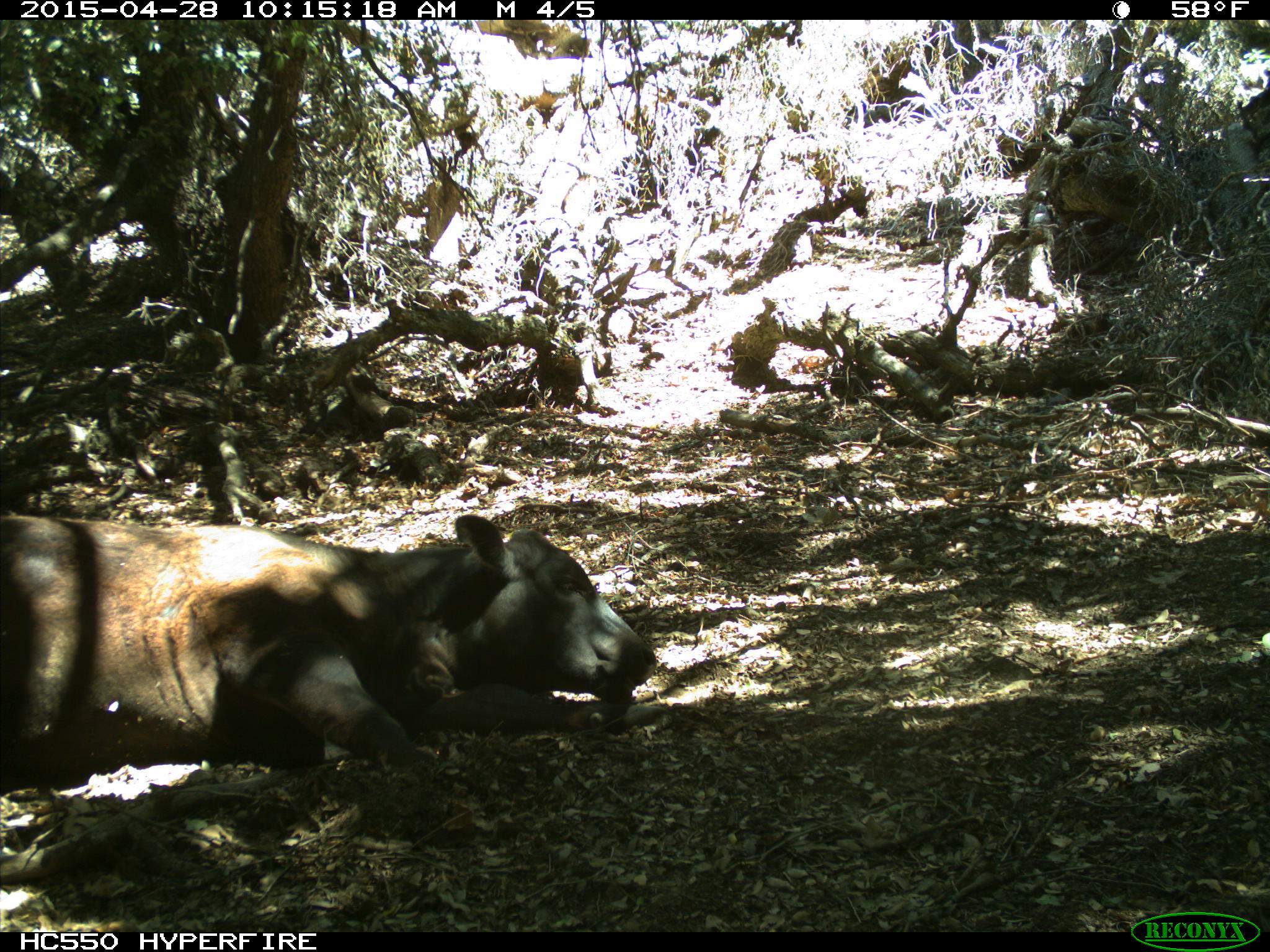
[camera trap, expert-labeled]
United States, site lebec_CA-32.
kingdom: Animalia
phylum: Chordata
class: Mammalia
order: Artiodactyla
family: Bovidae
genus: Bos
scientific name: Bos taurus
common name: domestic cow